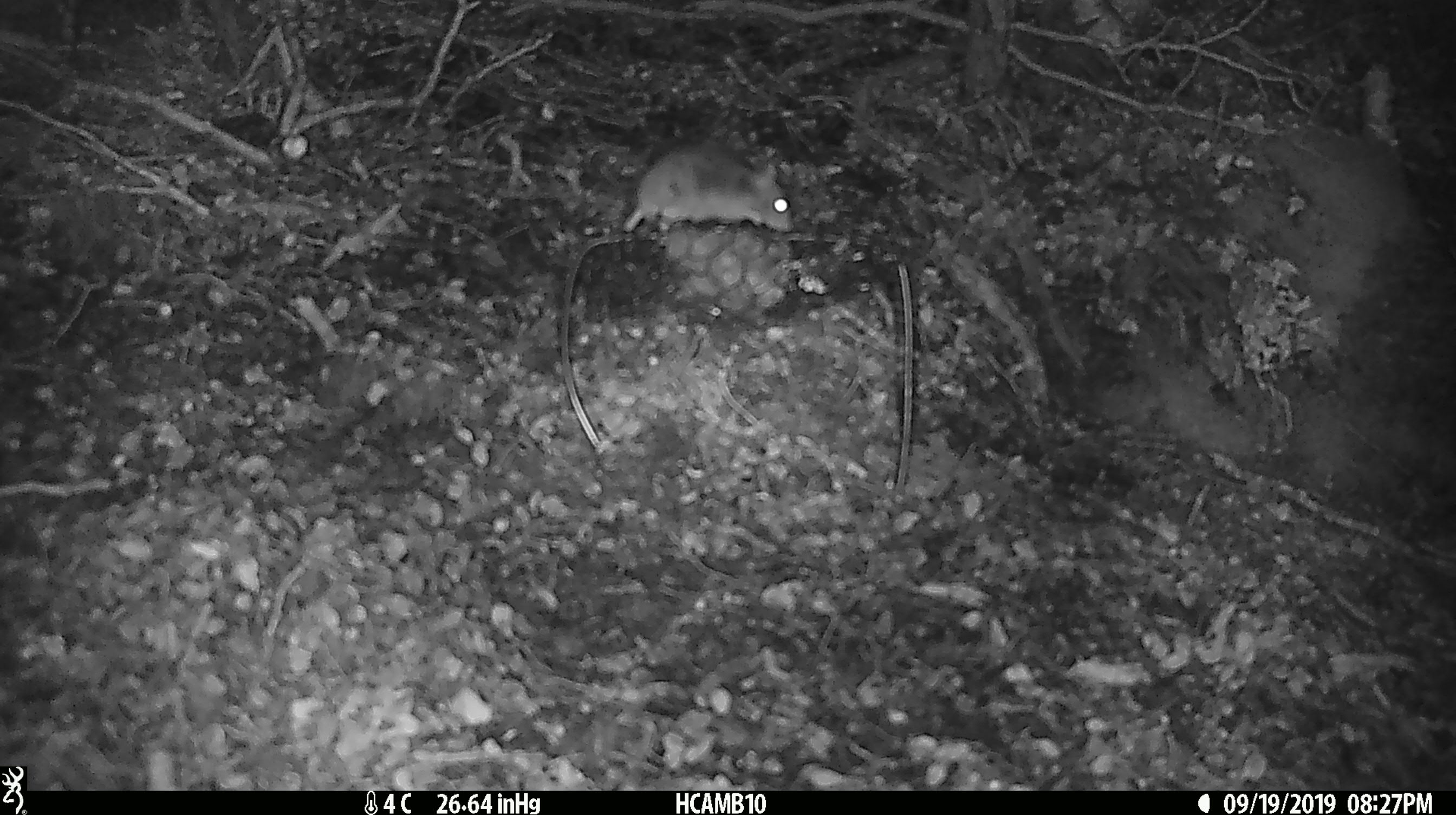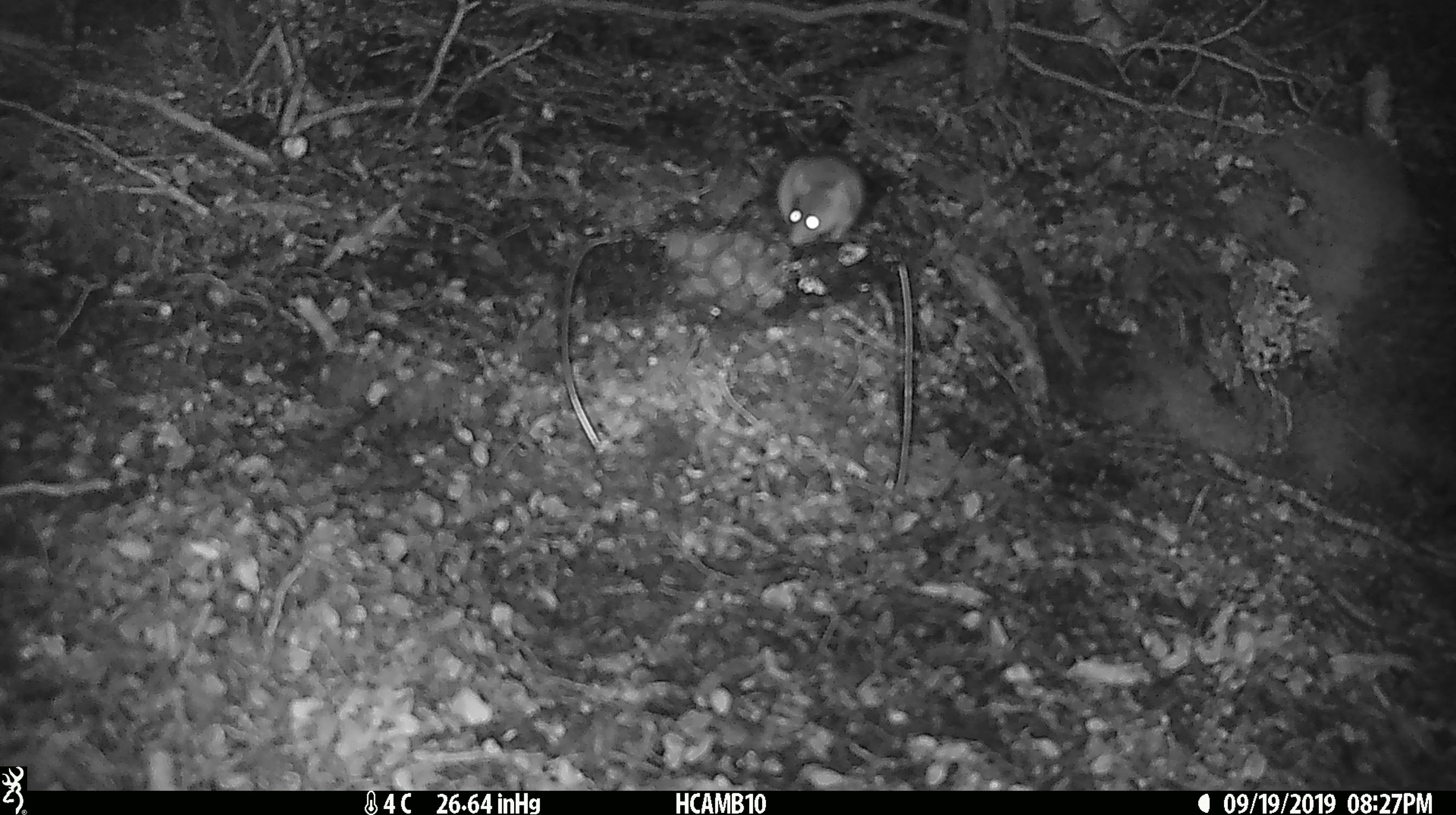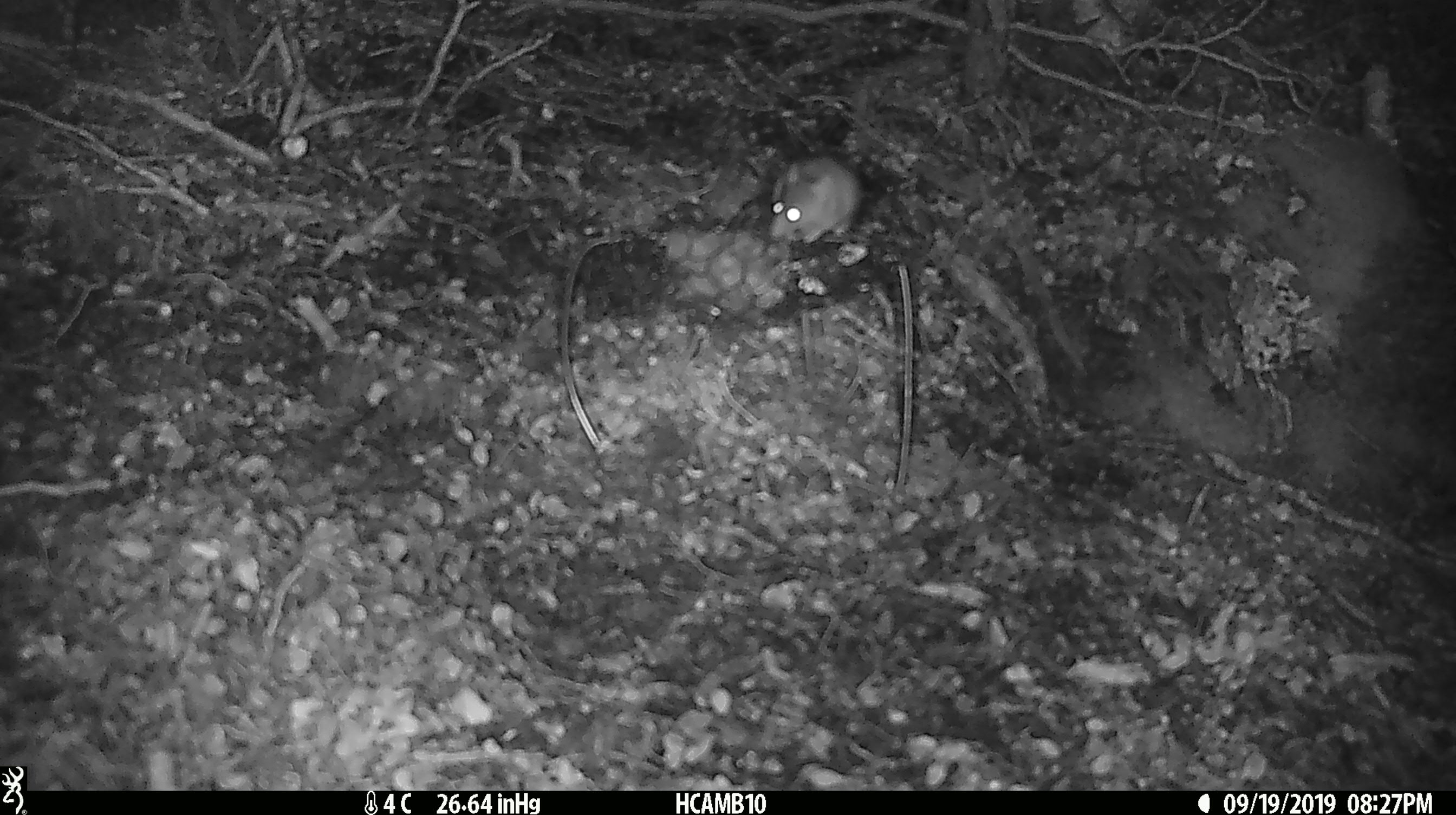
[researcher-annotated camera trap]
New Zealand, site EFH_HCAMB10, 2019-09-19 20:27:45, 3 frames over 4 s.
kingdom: Animalia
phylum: Chordata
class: Mammalia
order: Rodentia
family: Muridae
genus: Mus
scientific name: Mus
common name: mouse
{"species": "mouse (Mus)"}